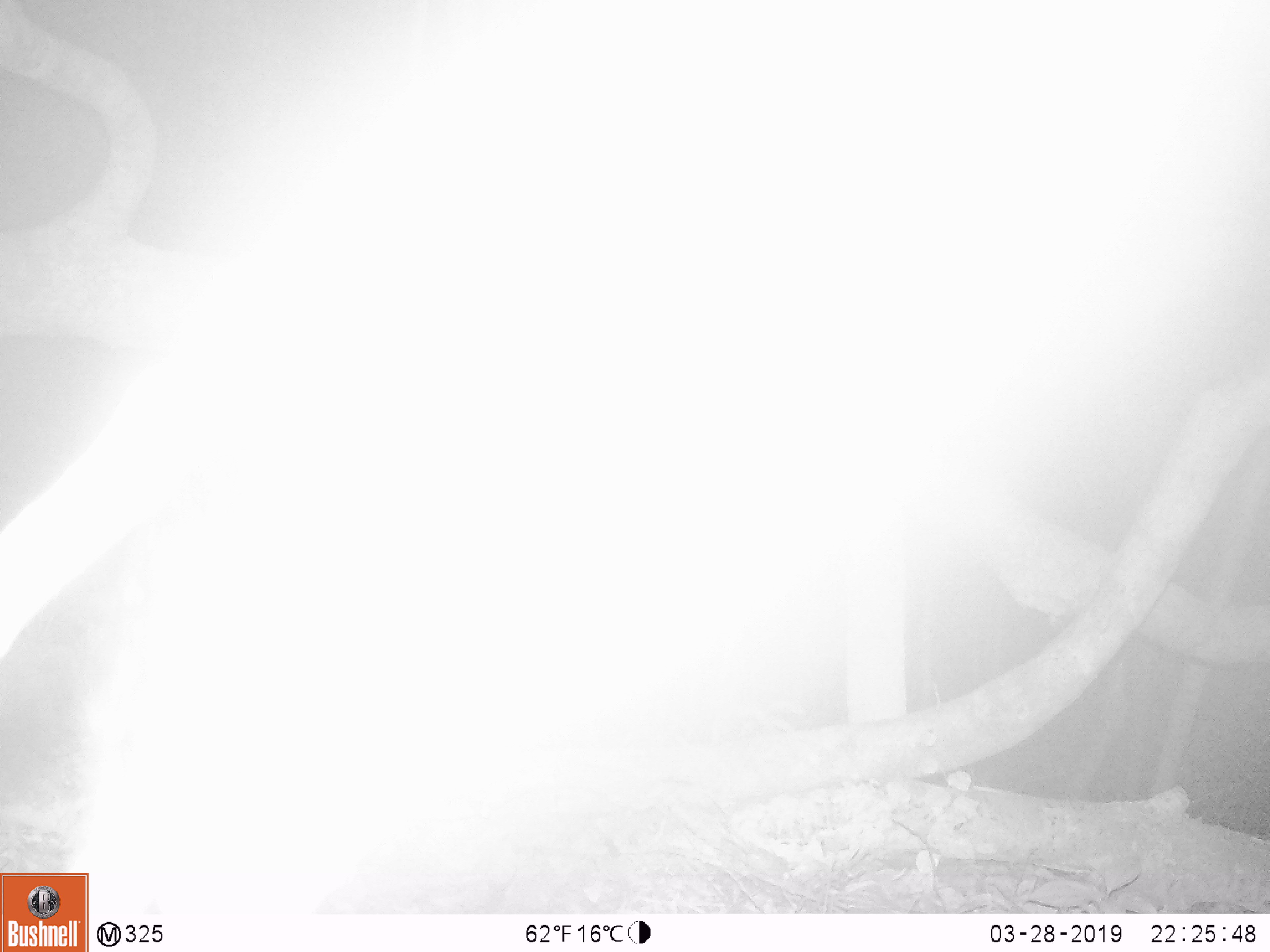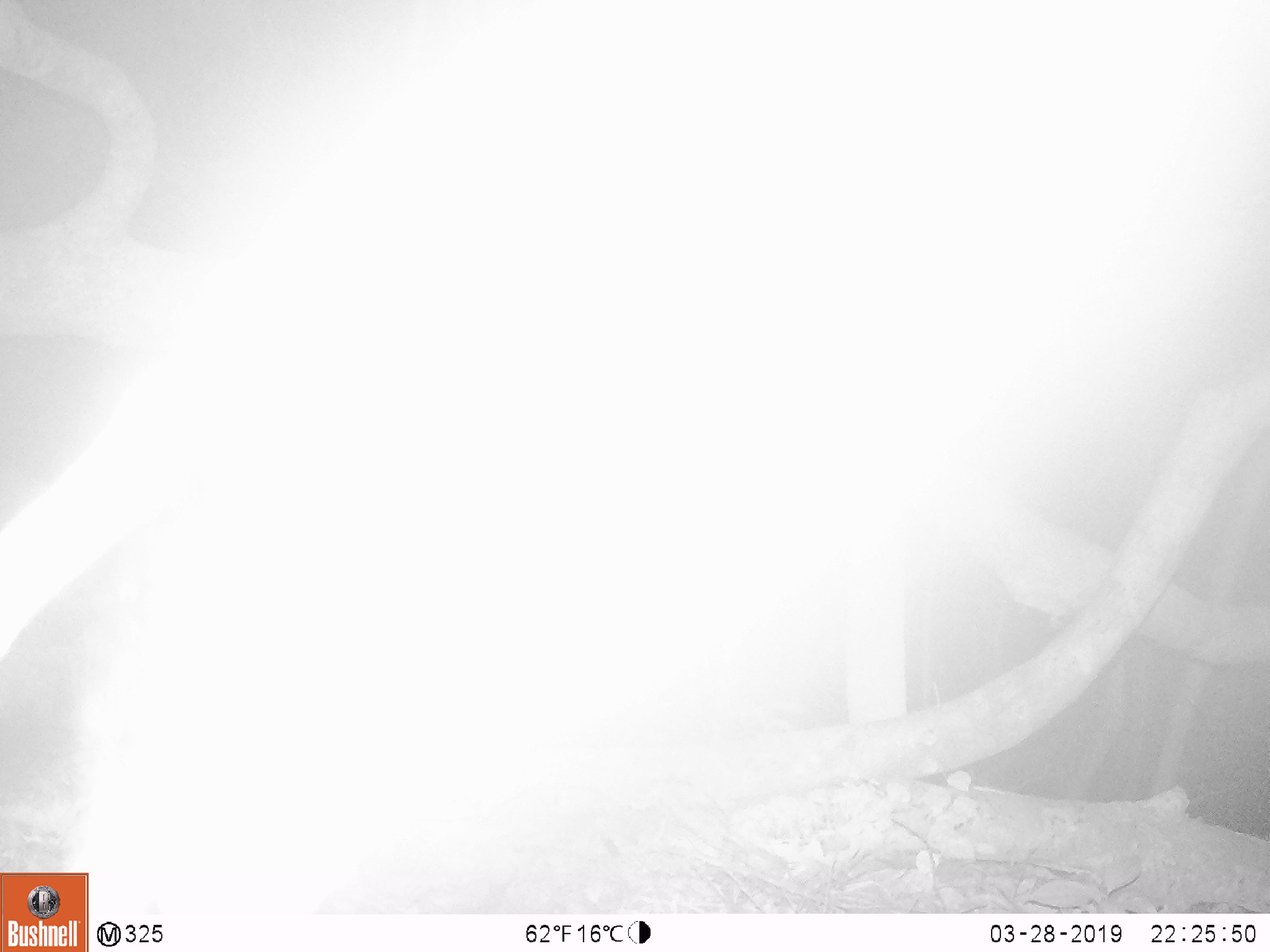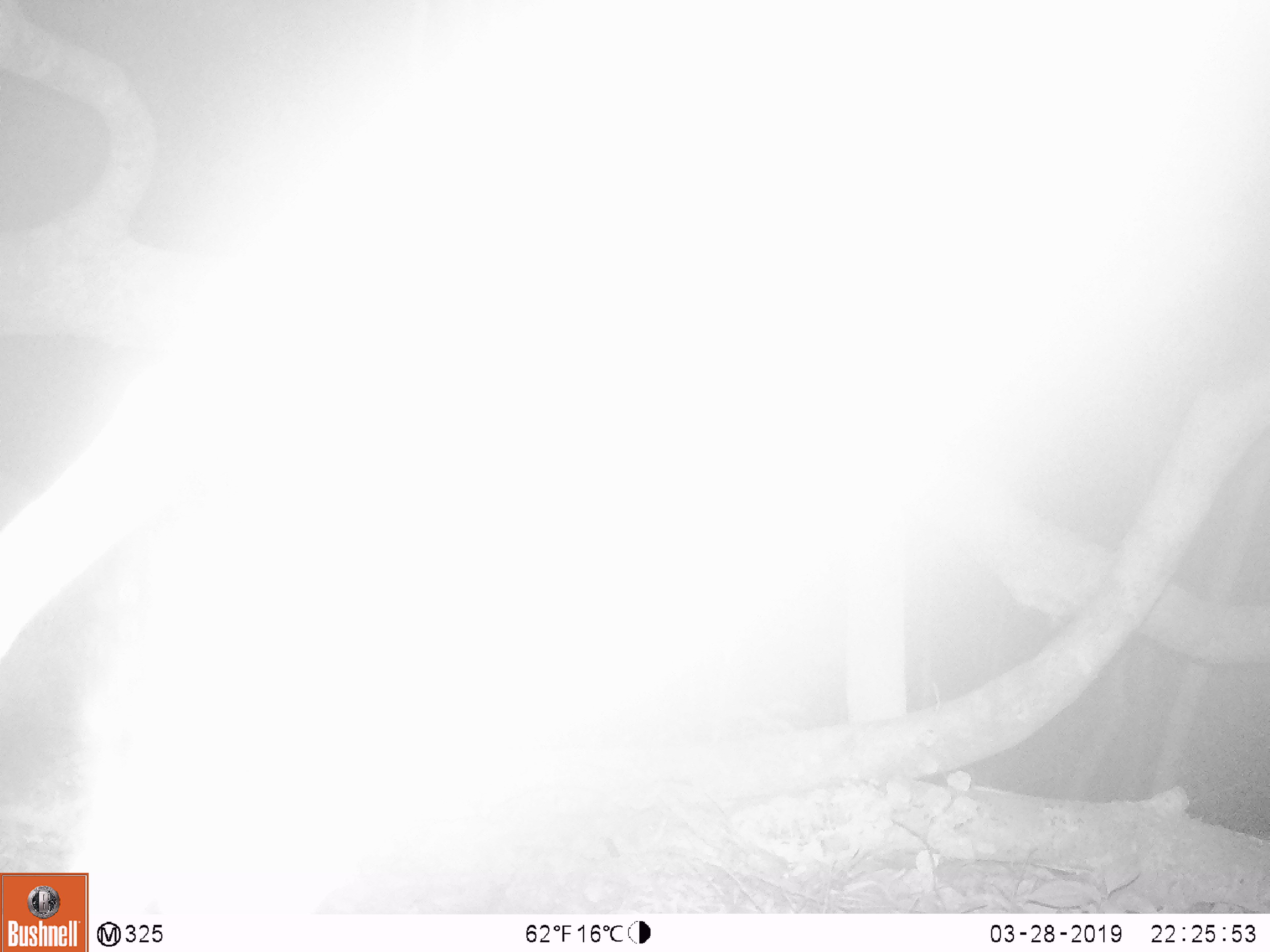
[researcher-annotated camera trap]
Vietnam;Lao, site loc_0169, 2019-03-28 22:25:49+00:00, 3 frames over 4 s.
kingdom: Animalia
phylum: Chordata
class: Mammalia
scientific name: Mammalia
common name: mammal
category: unidentified mammal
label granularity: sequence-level